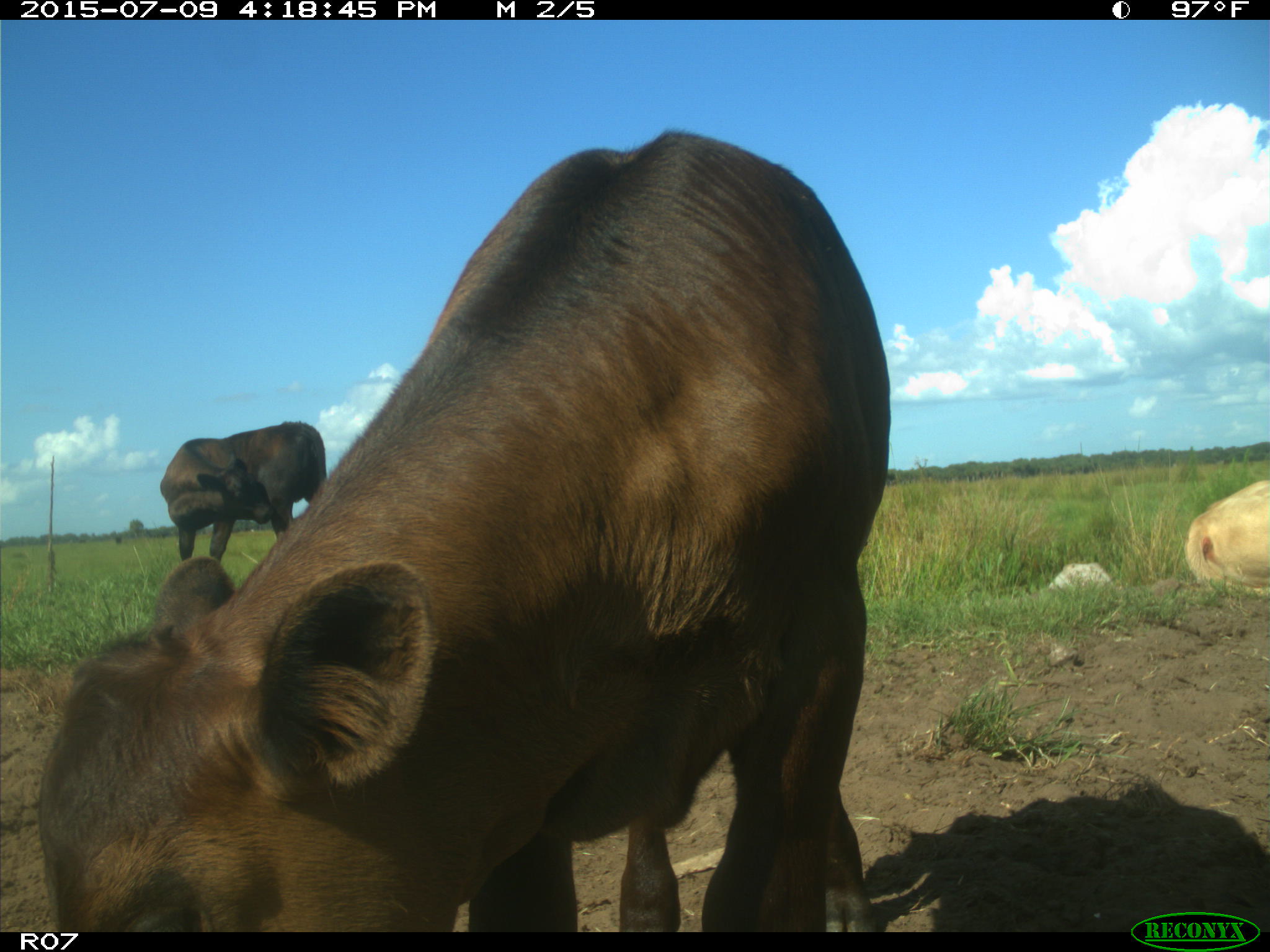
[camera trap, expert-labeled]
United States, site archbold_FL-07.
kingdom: Animalia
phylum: Chordata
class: Mammalia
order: Artiodactyla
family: Bovidae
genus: Bos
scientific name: Bos taurus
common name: domestic cow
Bos taurus (domestic cow).